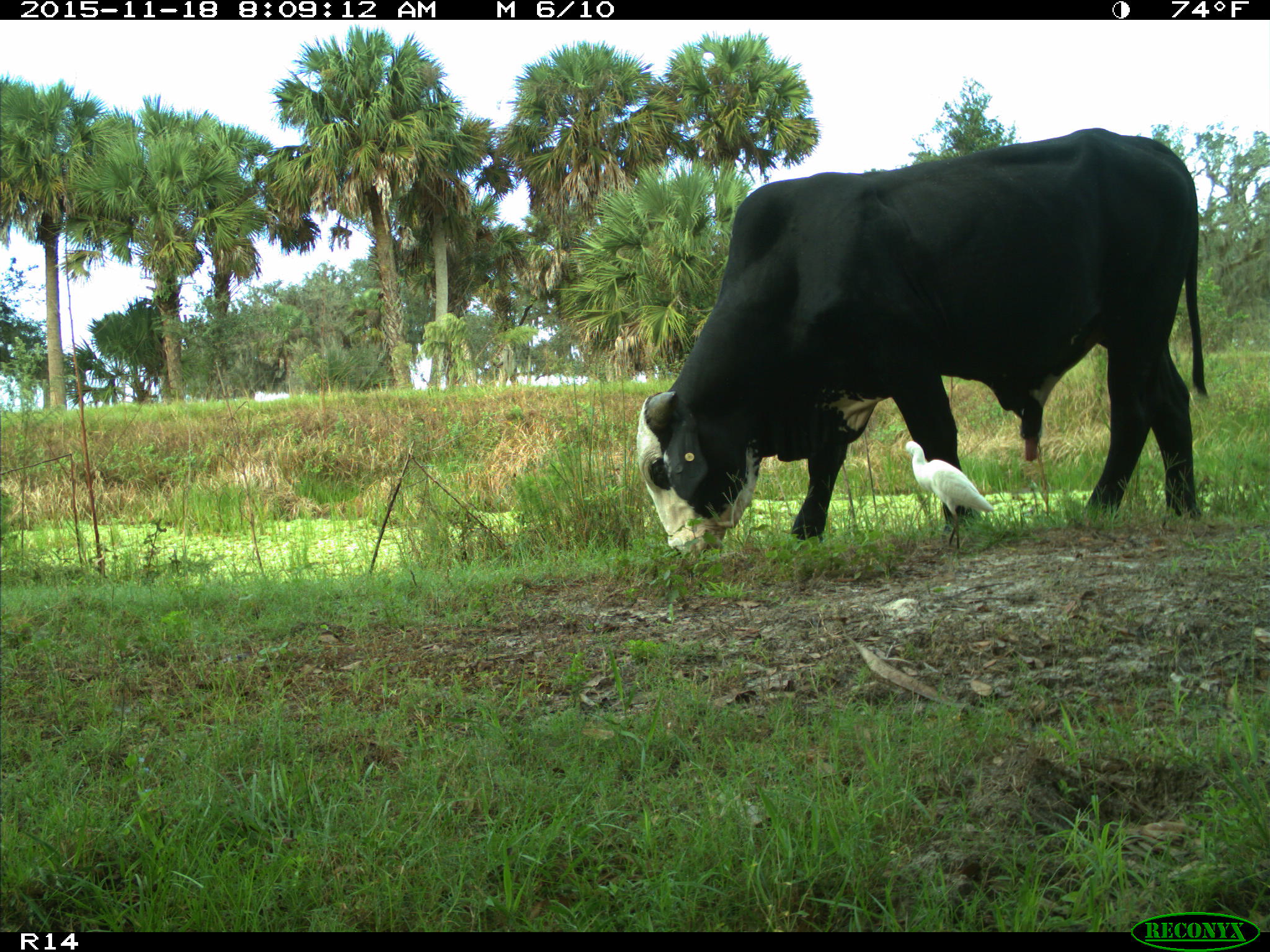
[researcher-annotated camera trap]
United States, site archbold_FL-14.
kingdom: Animalia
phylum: Chordata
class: Mammalia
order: Artiodactyla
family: Bovidae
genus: Bos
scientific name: Bos taurus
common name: domestic cow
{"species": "Bos taurus (domestic cow)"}